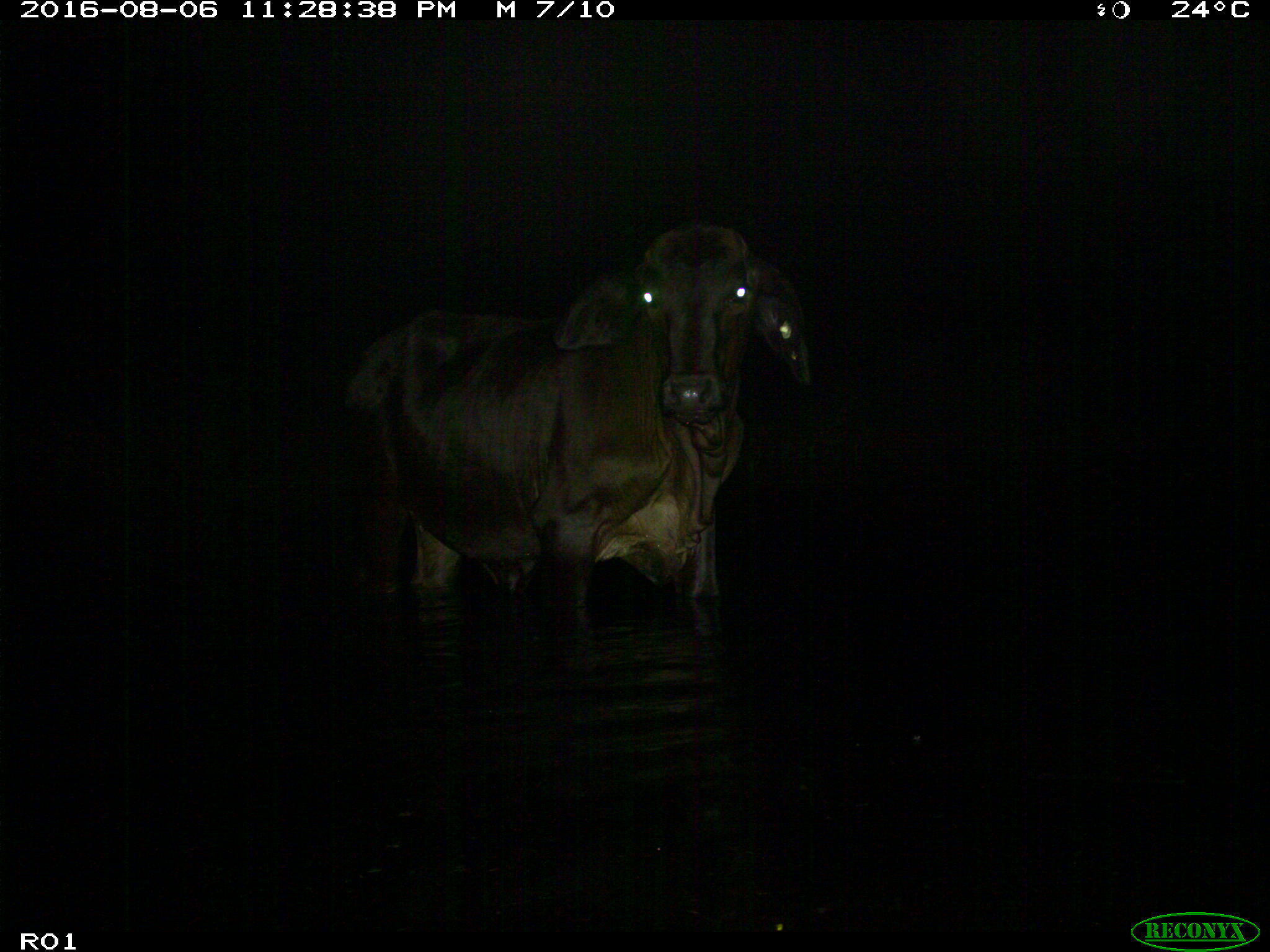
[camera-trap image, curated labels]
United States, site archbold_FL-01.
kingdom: Animalia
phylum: Chordata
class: Mammalia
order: Artiodactyla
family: Bovidae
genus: Bos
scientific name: Bos taurus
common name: domestic cow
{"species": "Bos taurus (domestic cow)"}